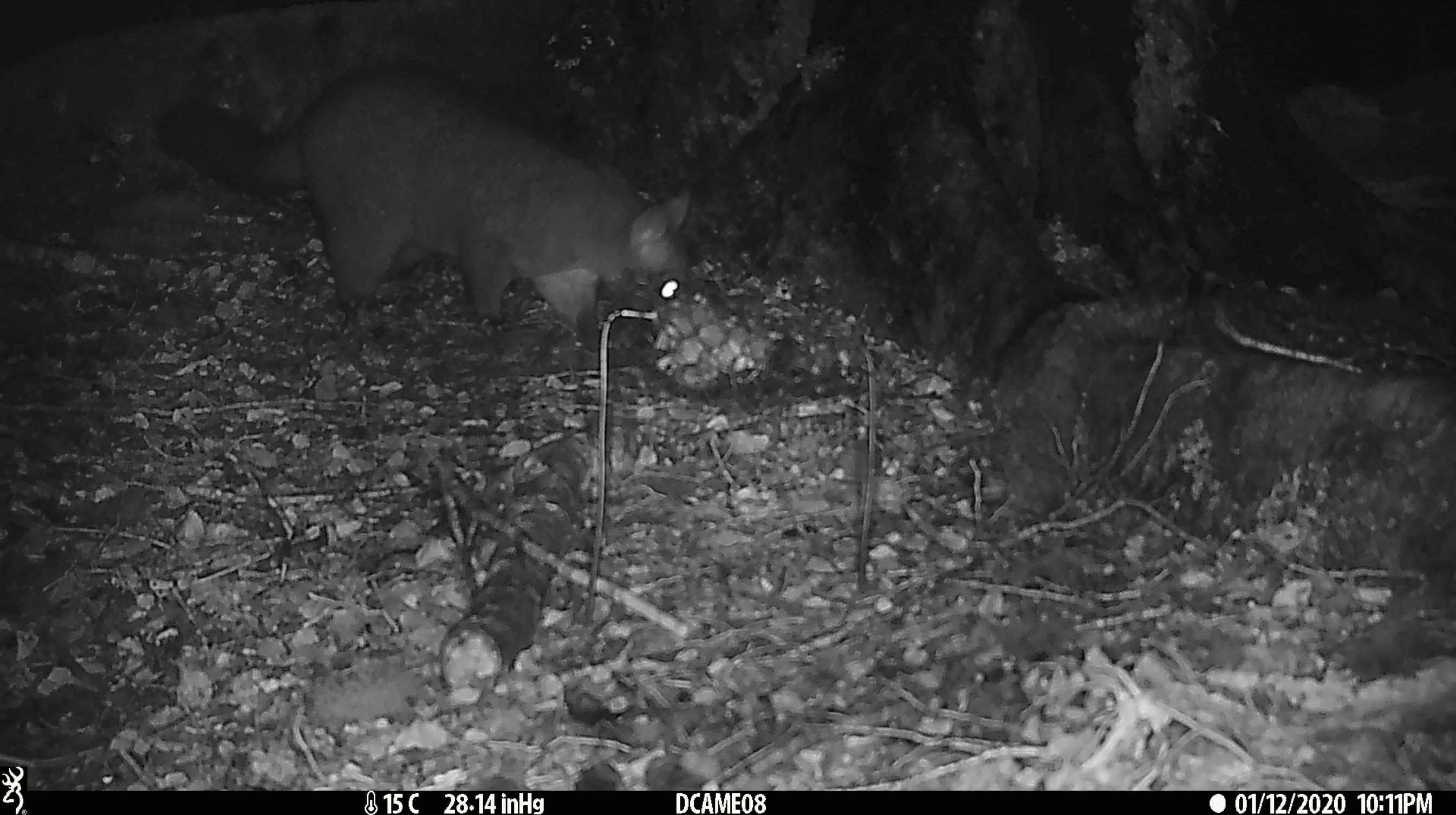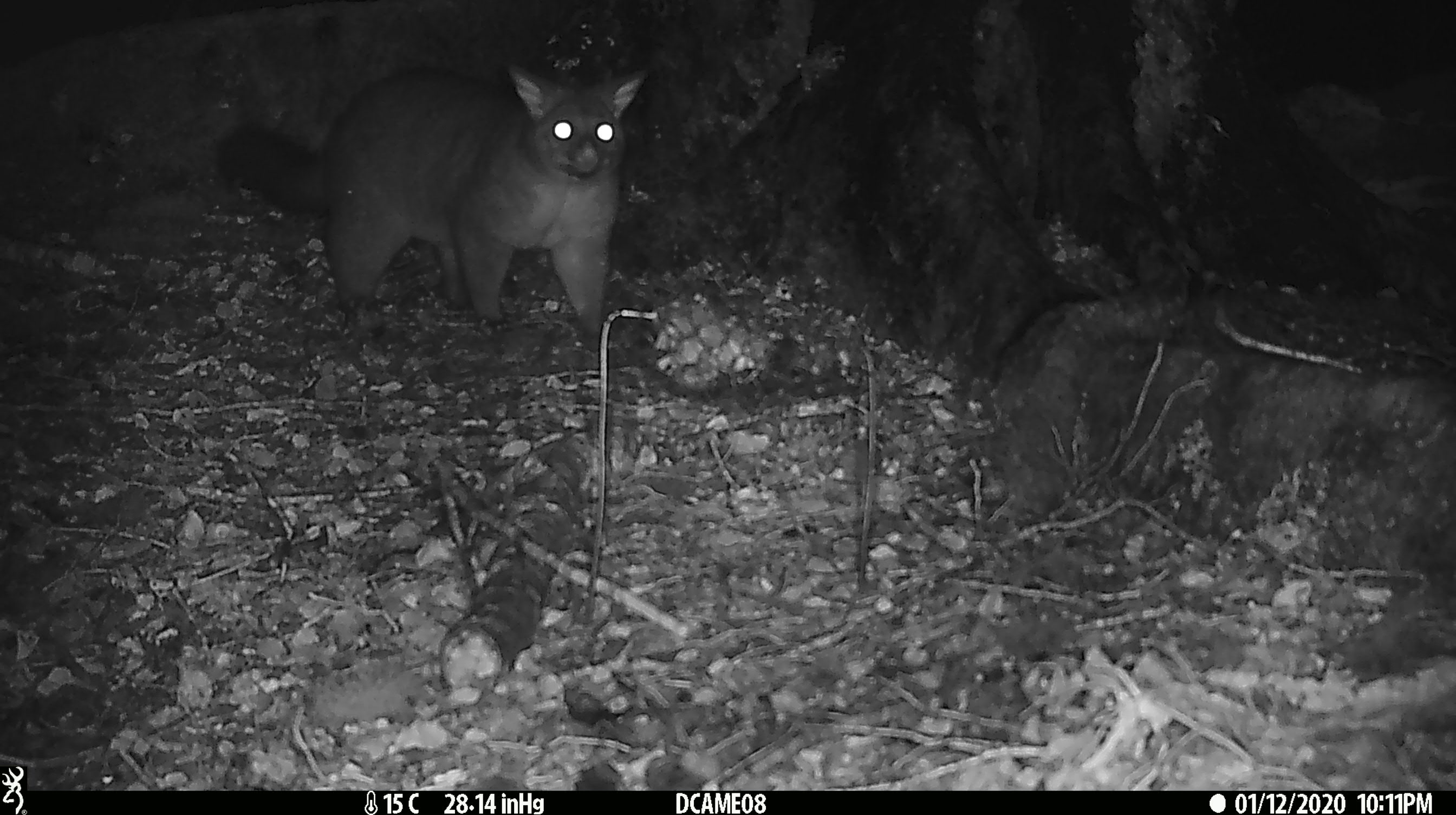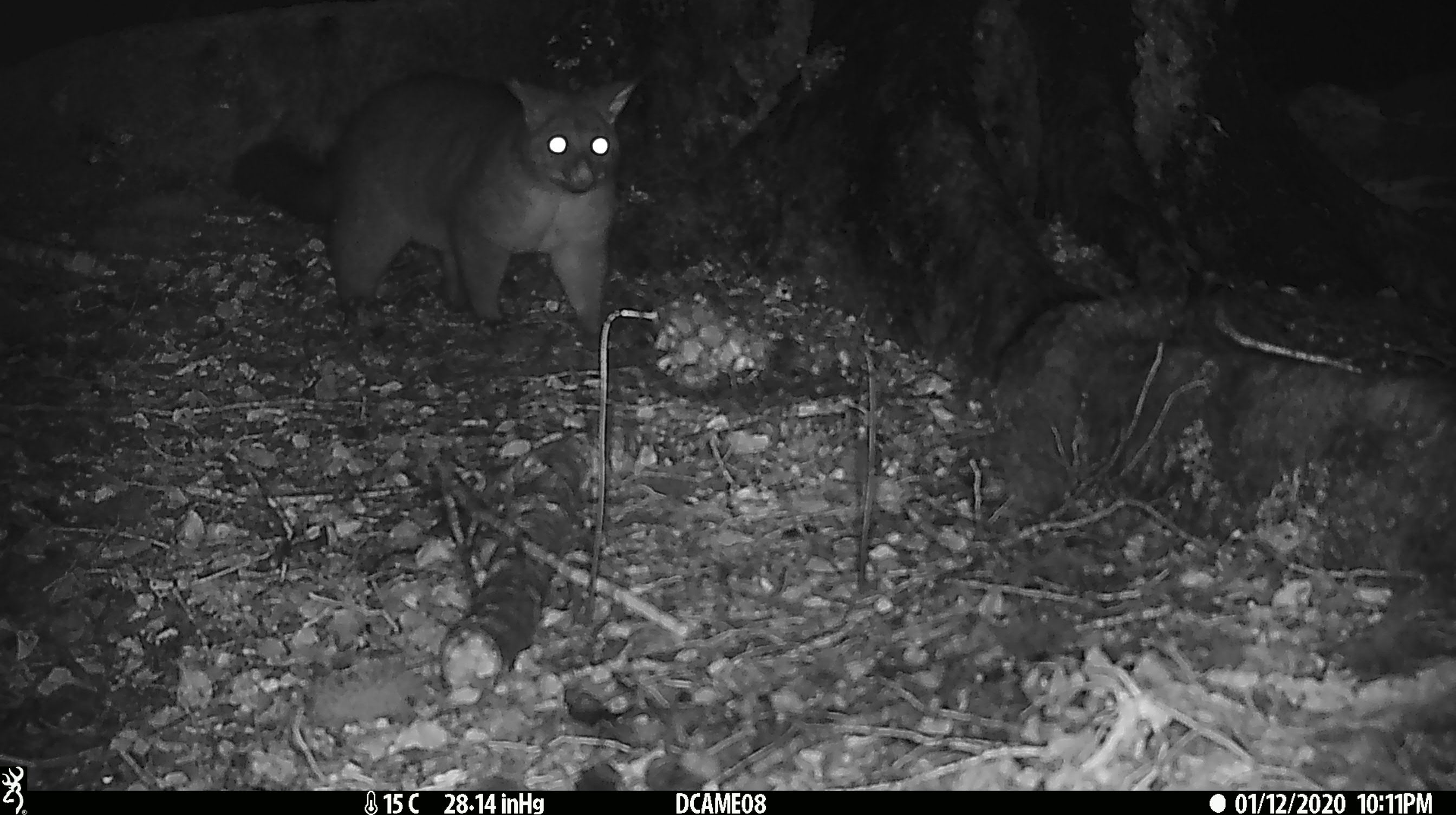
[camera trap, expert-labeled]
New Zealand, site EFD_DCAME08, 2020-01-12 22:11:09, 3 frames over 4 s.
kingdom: Animalia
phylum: Chordata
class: Mammalia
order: Diprotodontia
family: Phalangeridae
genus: Trichosurus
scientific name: Trichosurus vulpecula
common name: common brushtail possum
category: possum